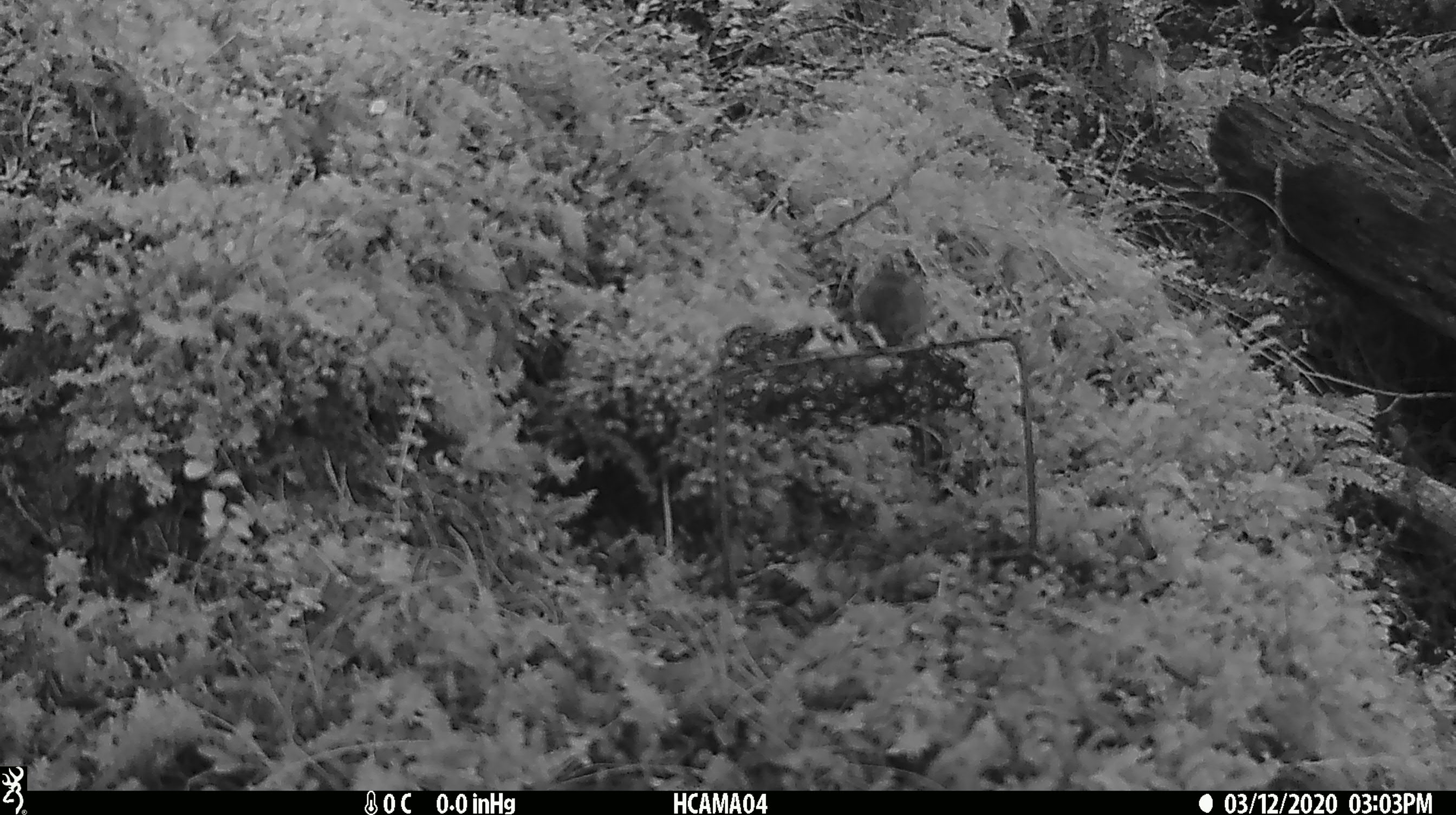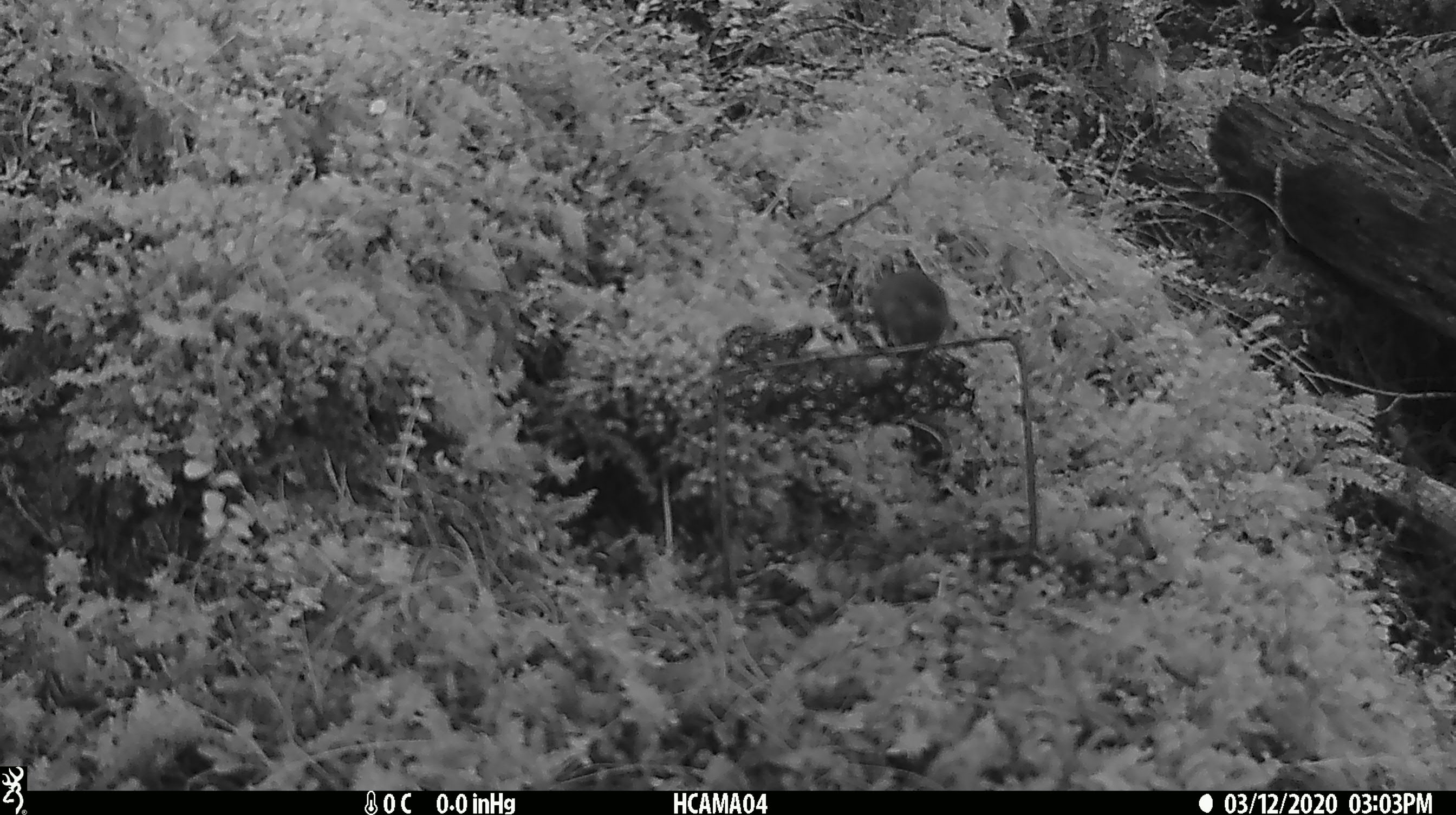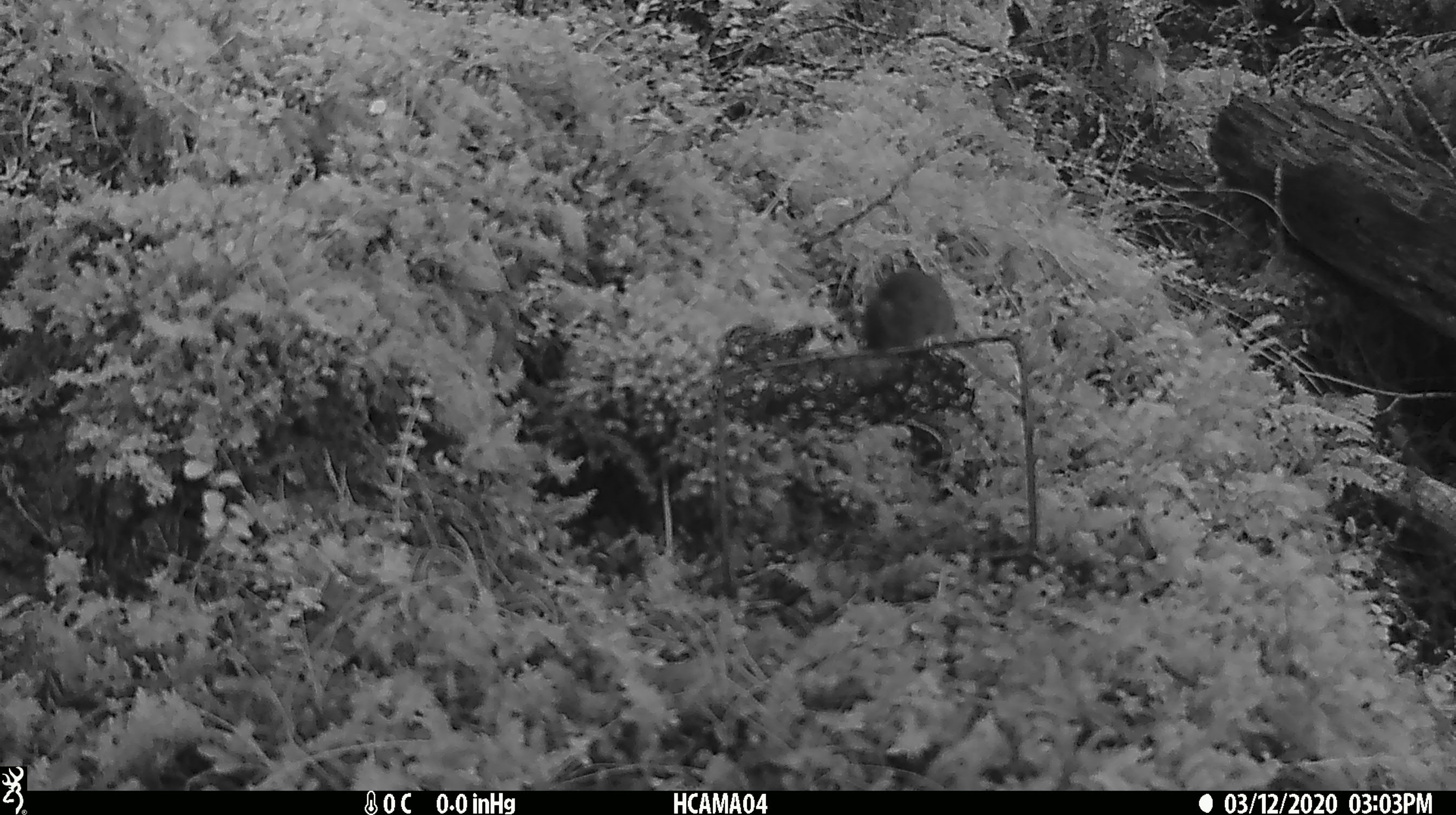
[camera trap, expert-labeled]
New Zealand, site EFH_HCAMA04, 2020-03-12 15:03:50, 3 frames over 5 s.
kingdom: Animalia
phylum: Chordata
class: Mammalia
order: Rodentia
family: Muridae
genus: Mus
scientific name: Mus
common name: mouse